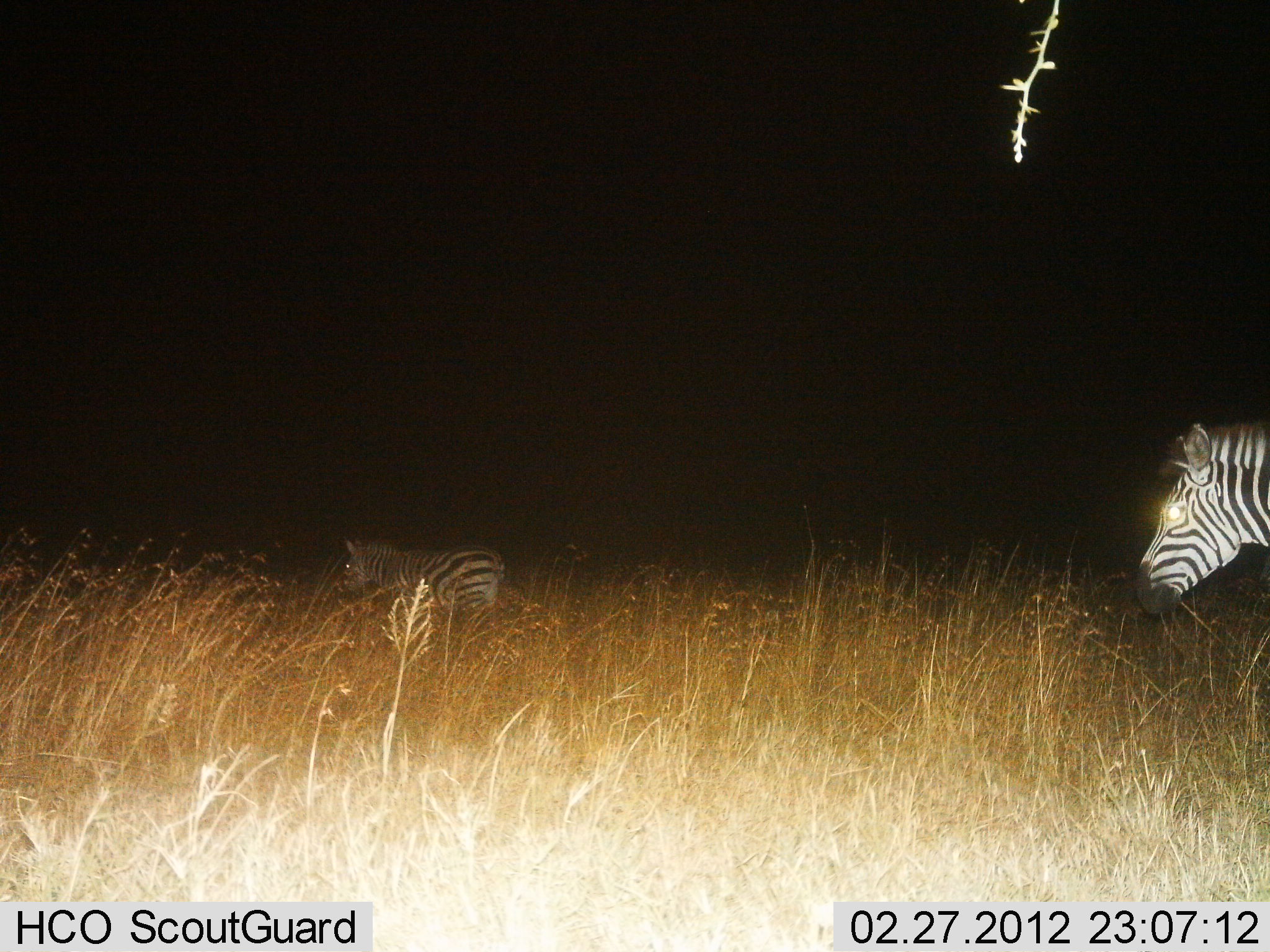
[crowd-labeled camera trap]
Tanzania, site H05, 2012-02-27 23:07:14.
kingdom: Animalia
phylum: Chordata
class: Mammalia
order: Perissodactyla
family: Equidae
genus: Equus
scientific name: Equus quagga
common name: plains zebra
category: zebra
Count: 2.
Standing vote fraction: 52%.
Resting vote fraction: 0%.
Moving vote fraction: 48%.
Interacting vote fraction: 0%.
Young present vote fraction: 5%.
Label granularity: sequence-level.